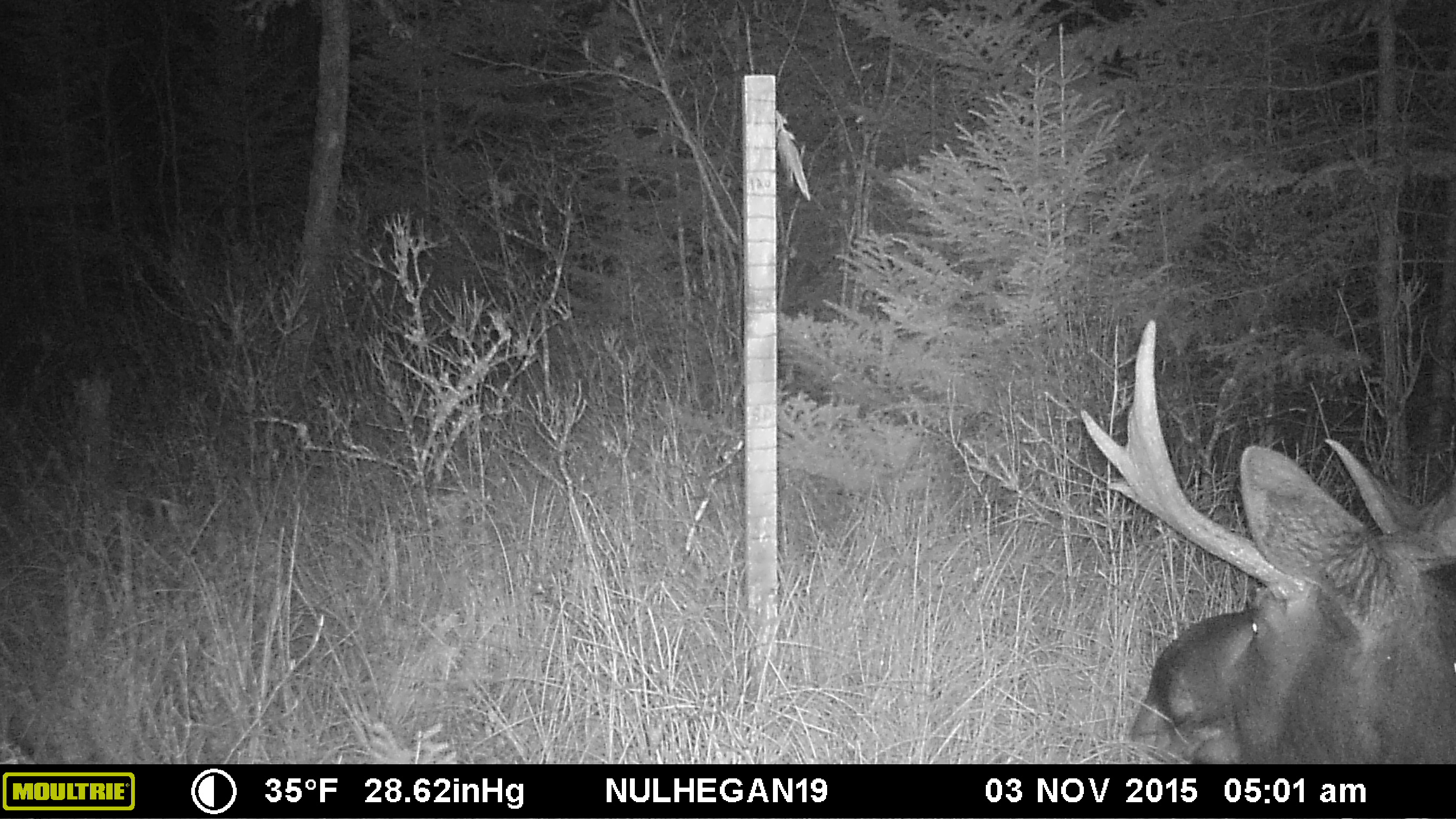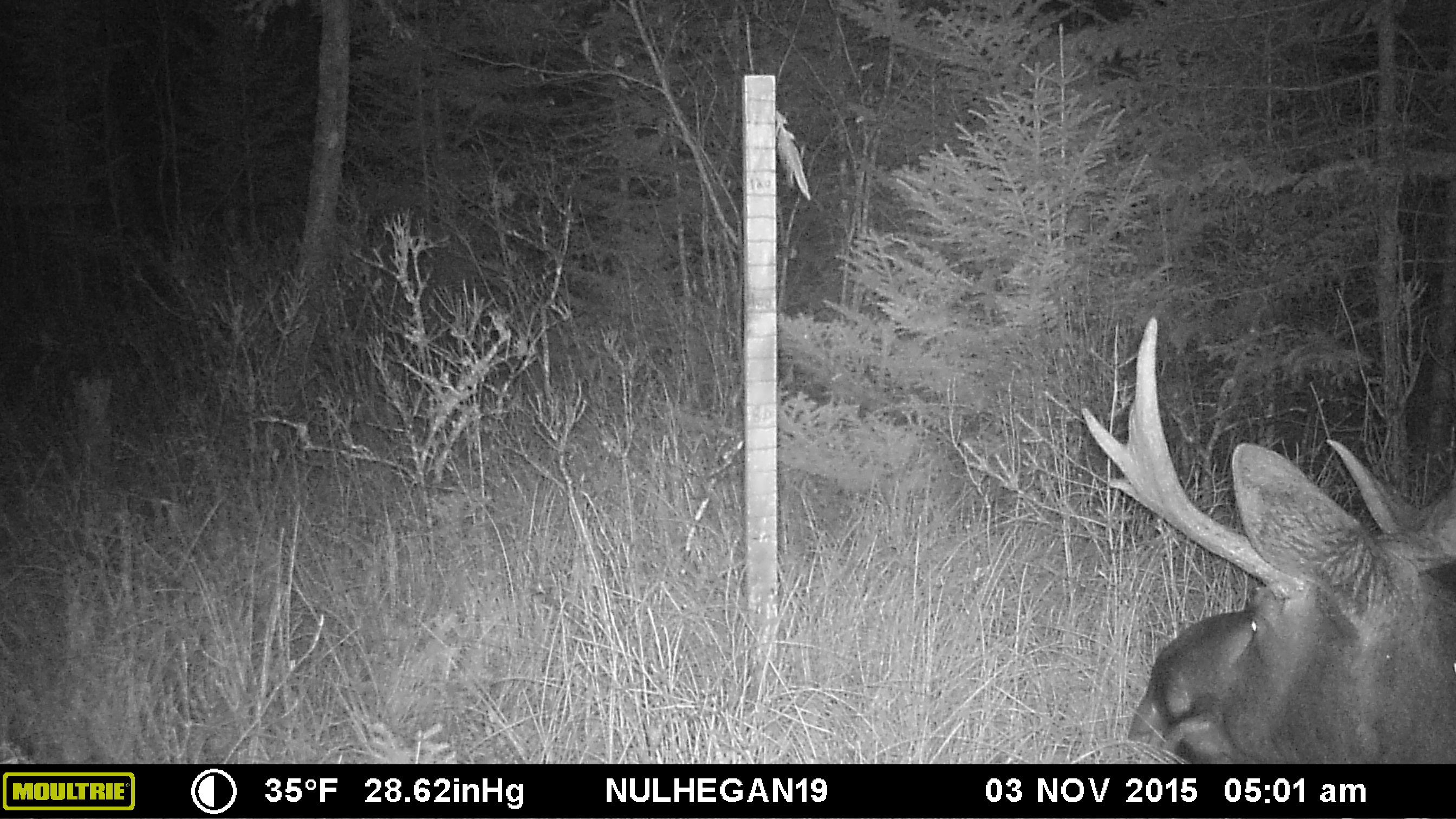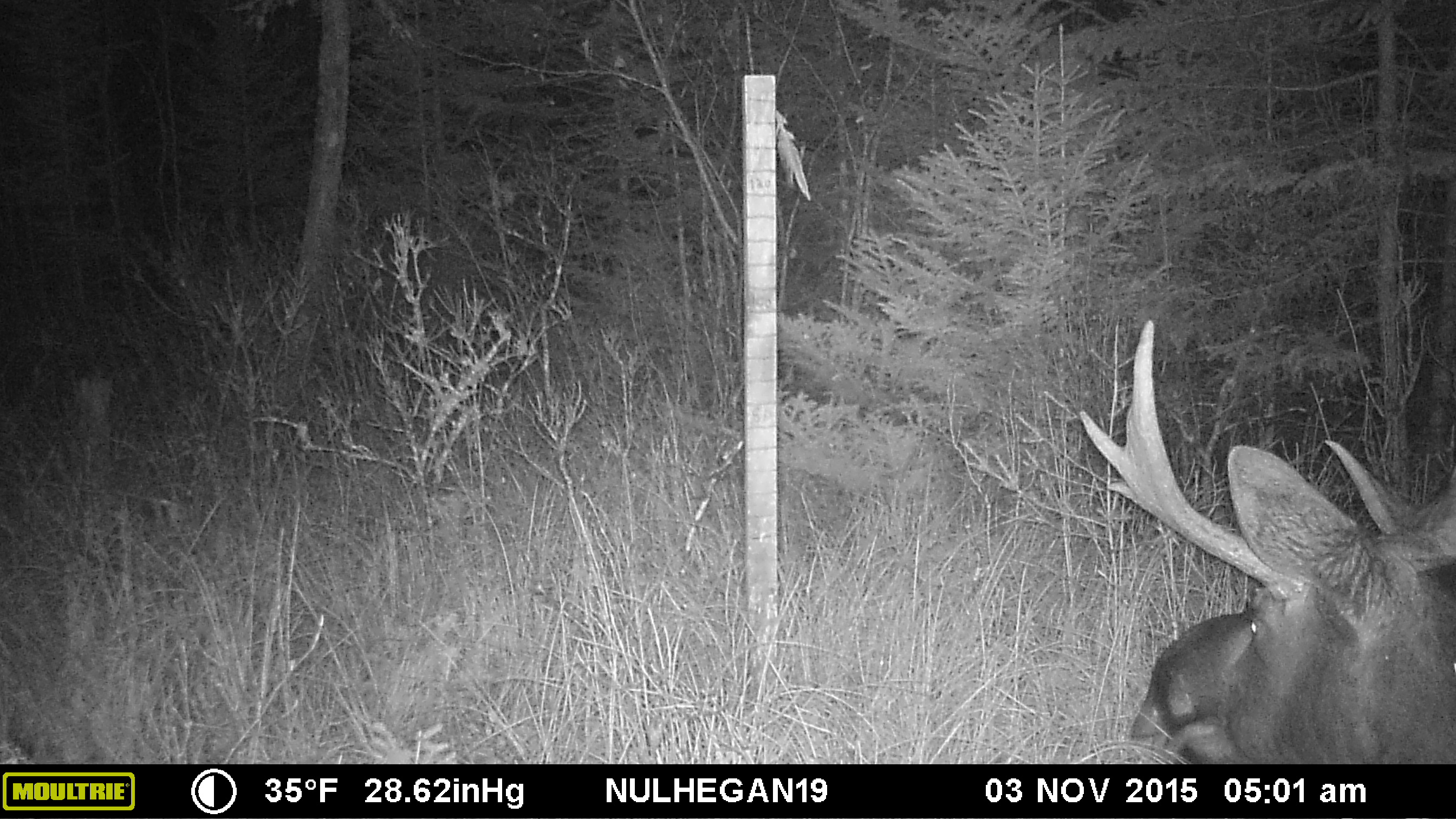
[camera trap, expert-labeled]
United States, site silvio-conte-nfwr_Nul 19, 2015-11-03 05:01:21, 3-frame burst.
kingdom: Animalia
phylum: Chordata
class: Mammalia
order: Artiodactyla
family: Cervidae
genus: Alces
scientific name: Alces alces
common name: moose